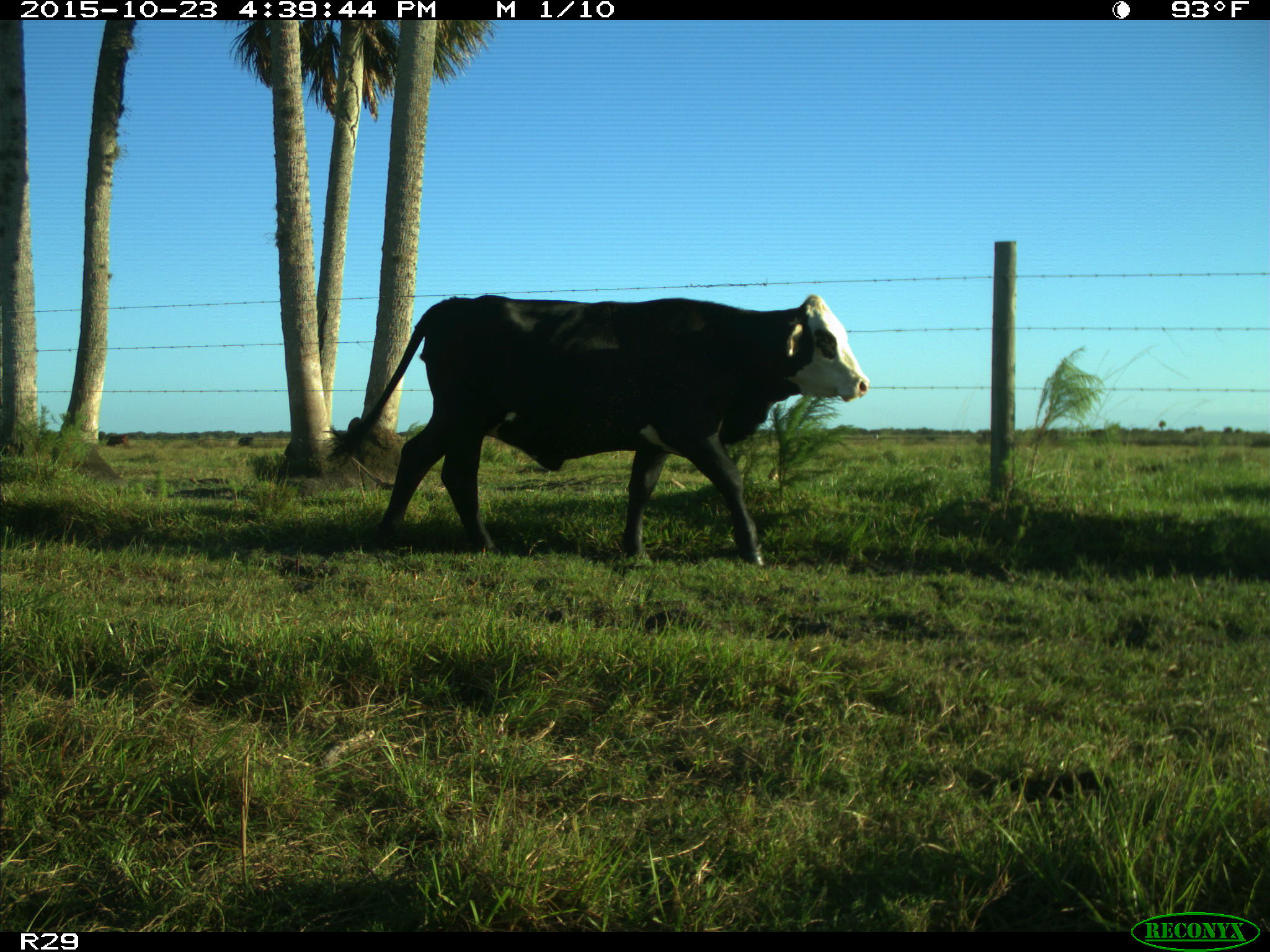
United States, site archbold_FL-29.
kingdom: Animalia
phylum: Chordata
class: Mammalia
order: Artiodactyla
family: Bovidae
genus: Bos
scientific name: Bos taurus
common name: domestic cow